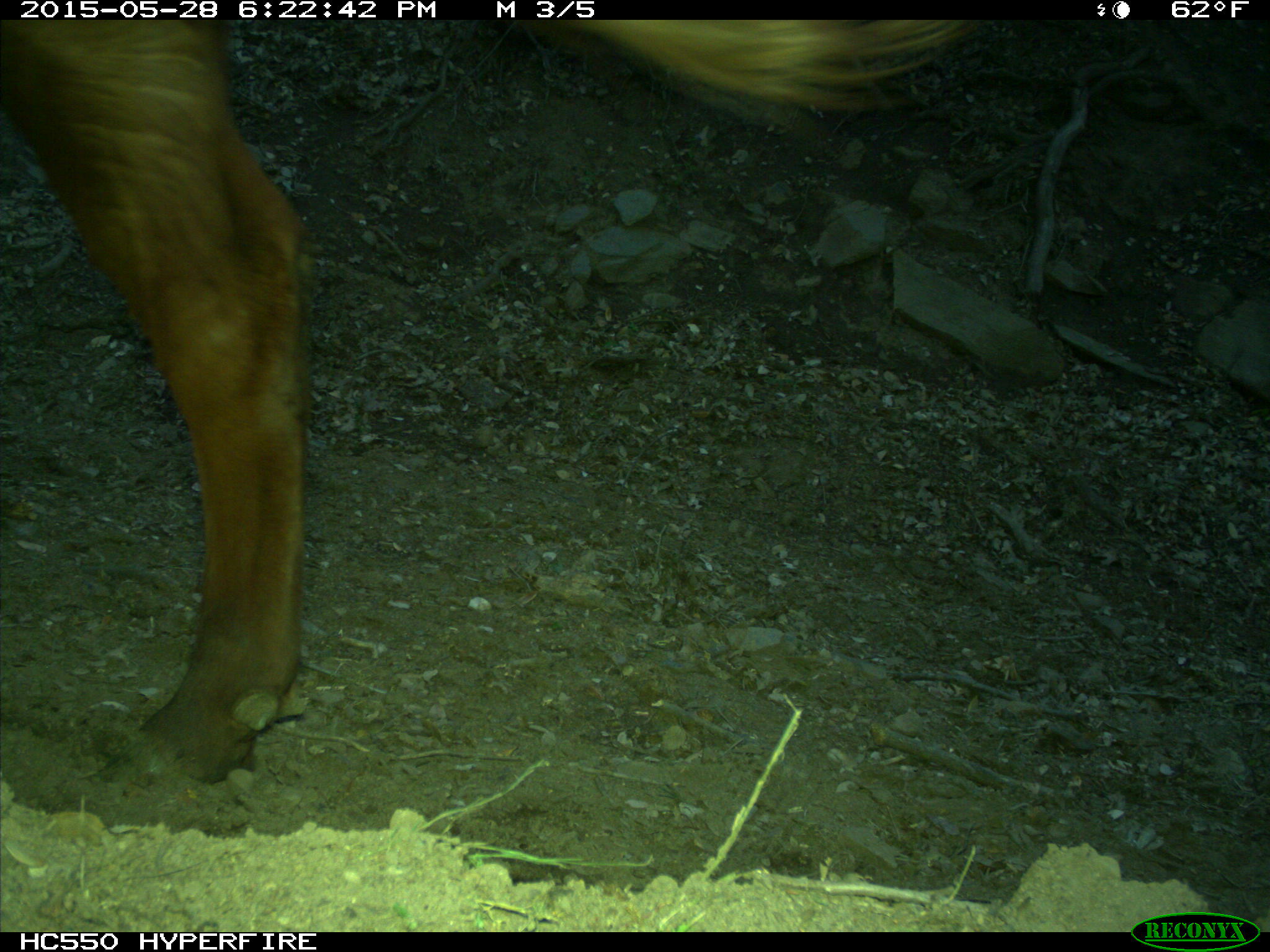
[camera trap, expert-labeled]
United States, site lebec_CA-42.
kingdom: Animalia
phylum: Chordata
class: Mammalia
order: Artiodactyla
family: Bovidae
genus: Bos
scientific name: Bos taurus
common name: domestic cow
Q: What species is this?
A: Bos taurus (domestic cow).